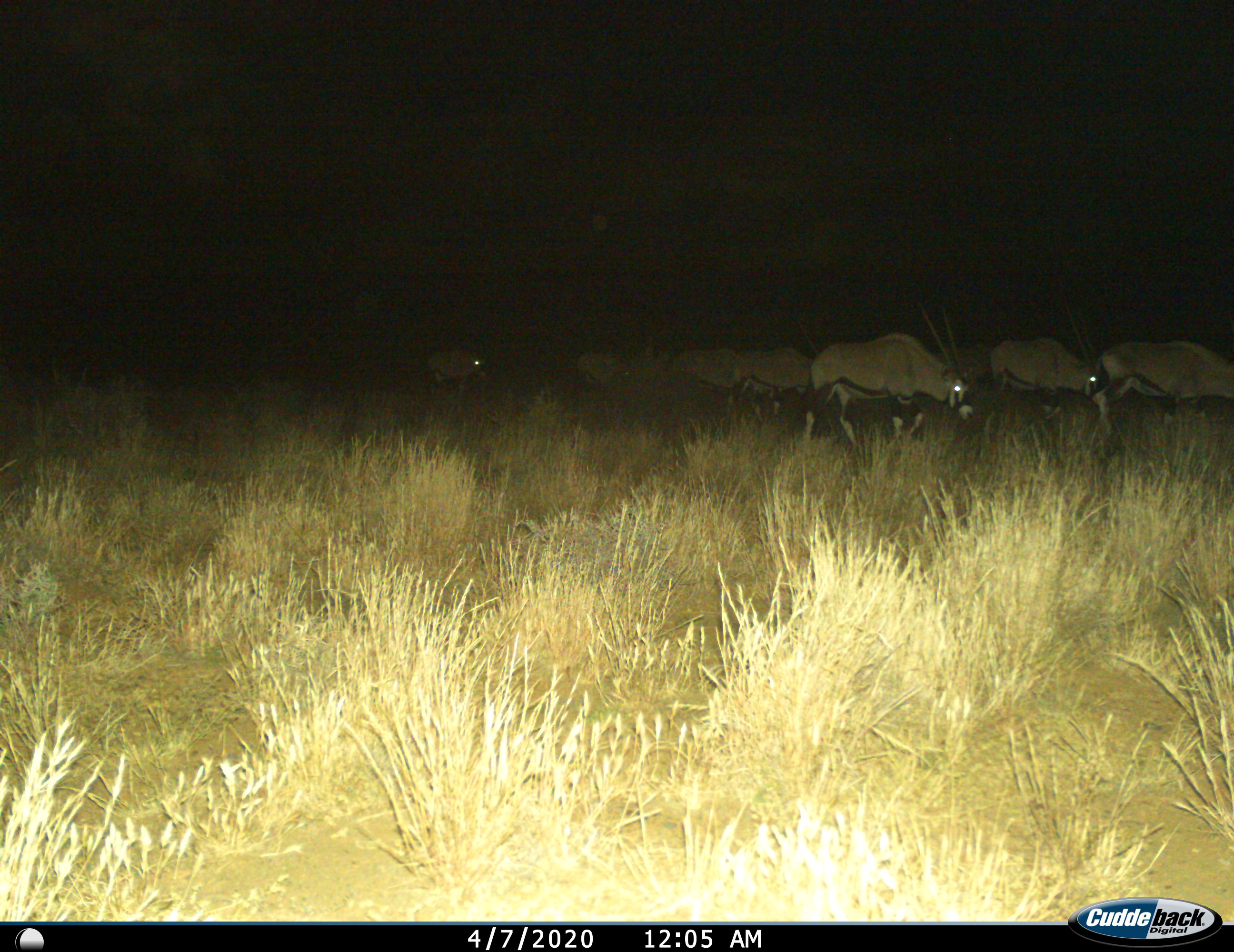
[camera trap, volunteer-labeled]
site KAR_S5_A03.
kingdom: Animalia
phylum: Chordata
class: Mammalia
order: Artiodactyla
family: Bovidae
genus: Oryx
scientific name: Oryx gazella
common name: gemsbok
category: oryx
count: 7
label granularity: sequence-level